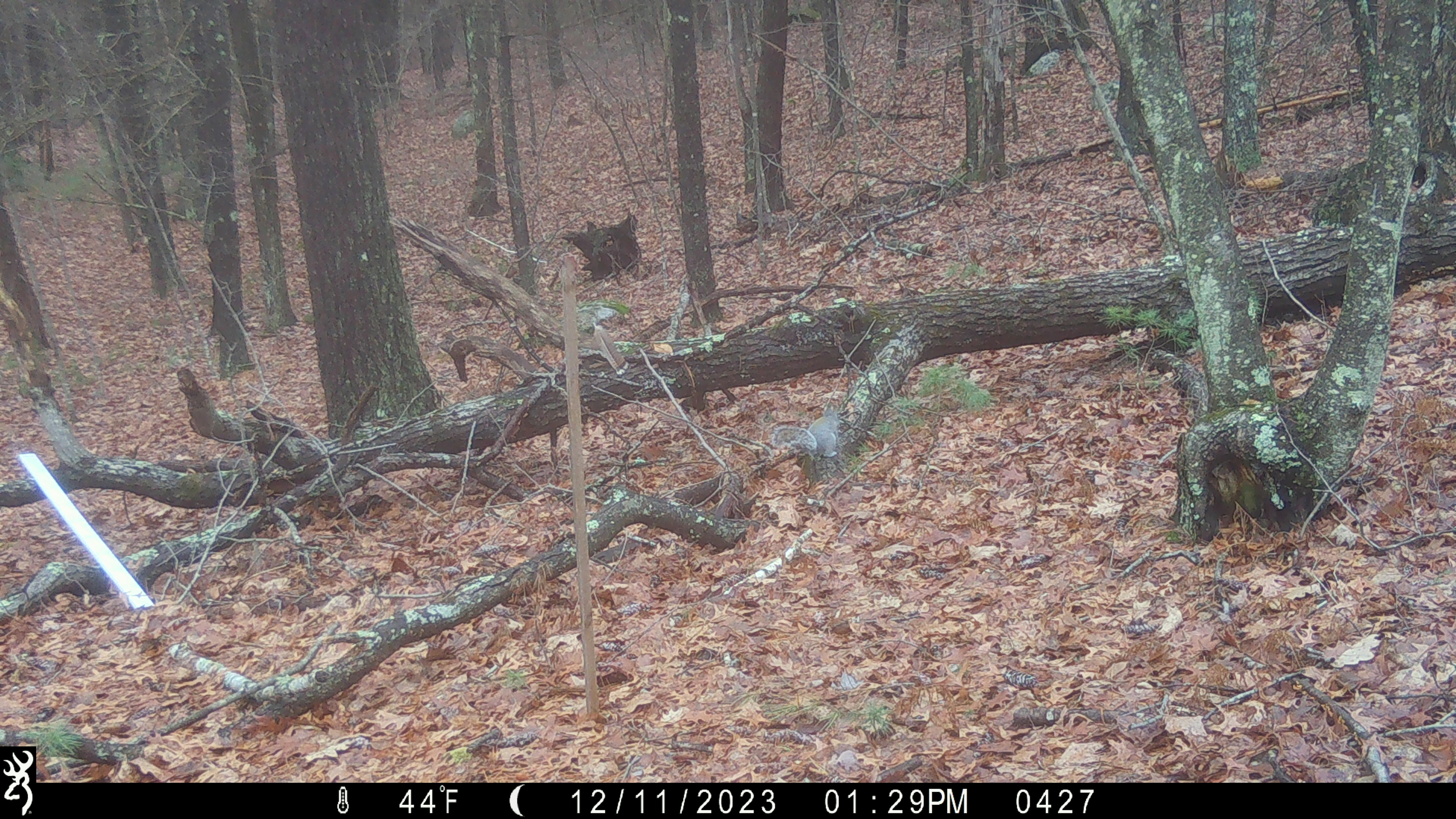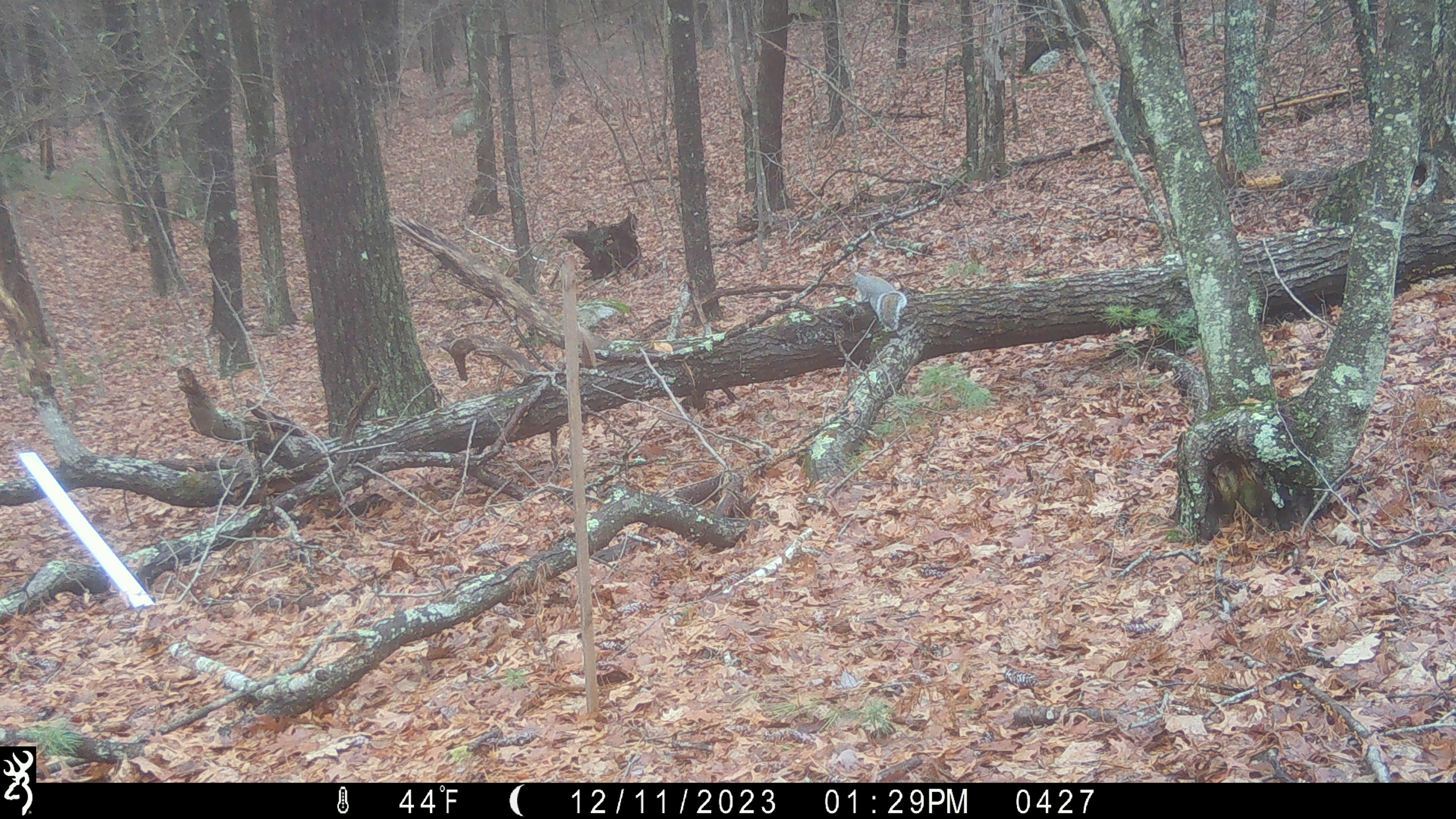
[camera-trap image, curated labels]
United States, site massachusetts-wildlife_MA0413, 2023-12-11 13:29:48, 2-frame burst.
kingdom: Animalia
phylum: Chordata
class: Mammalia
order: Rodentia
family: Sciuridae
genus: Sciurus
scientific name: Sciurus carolinensis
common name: gray squirrel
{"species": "gray squirrel (Sciurus carolinensis)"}